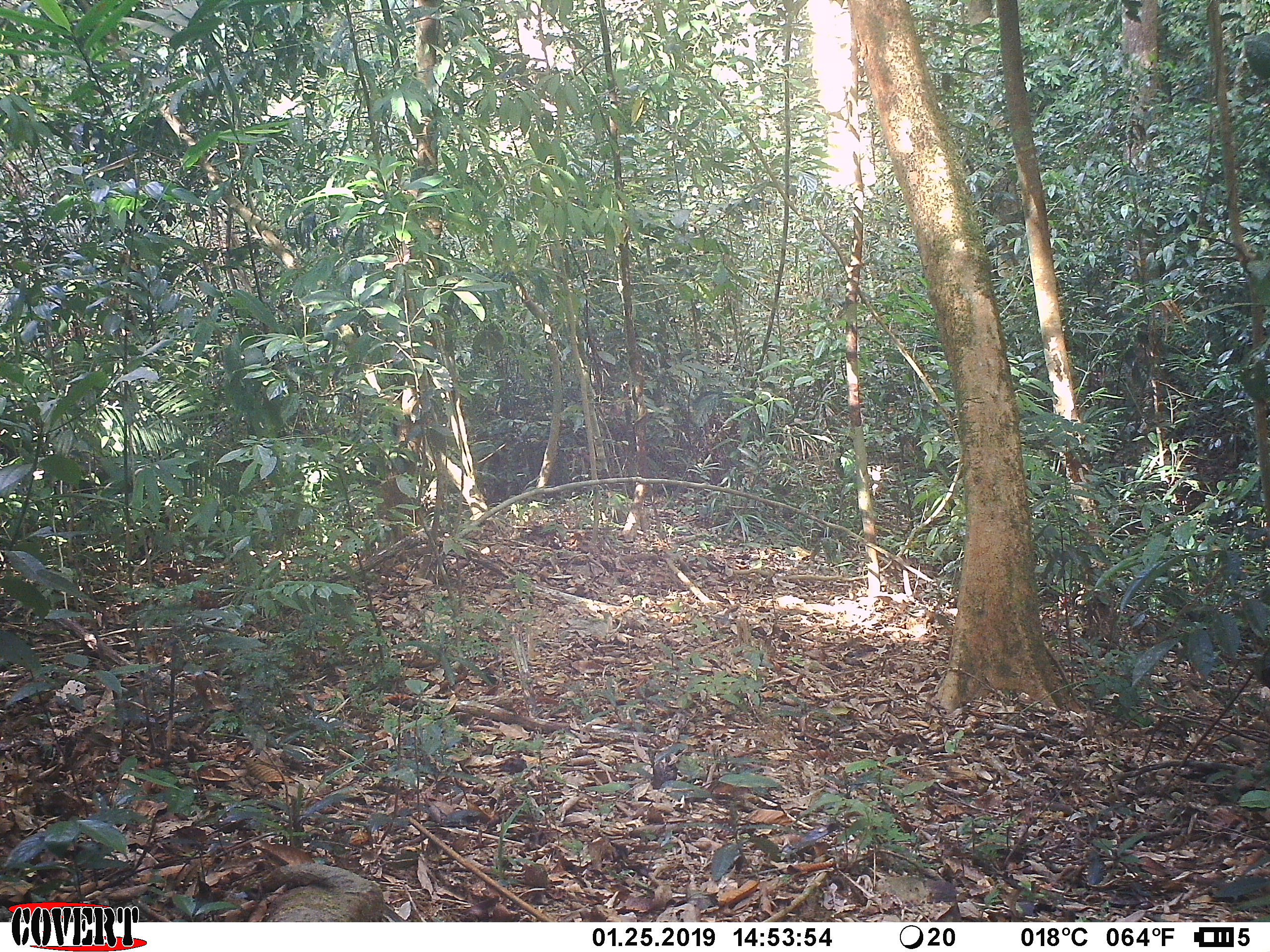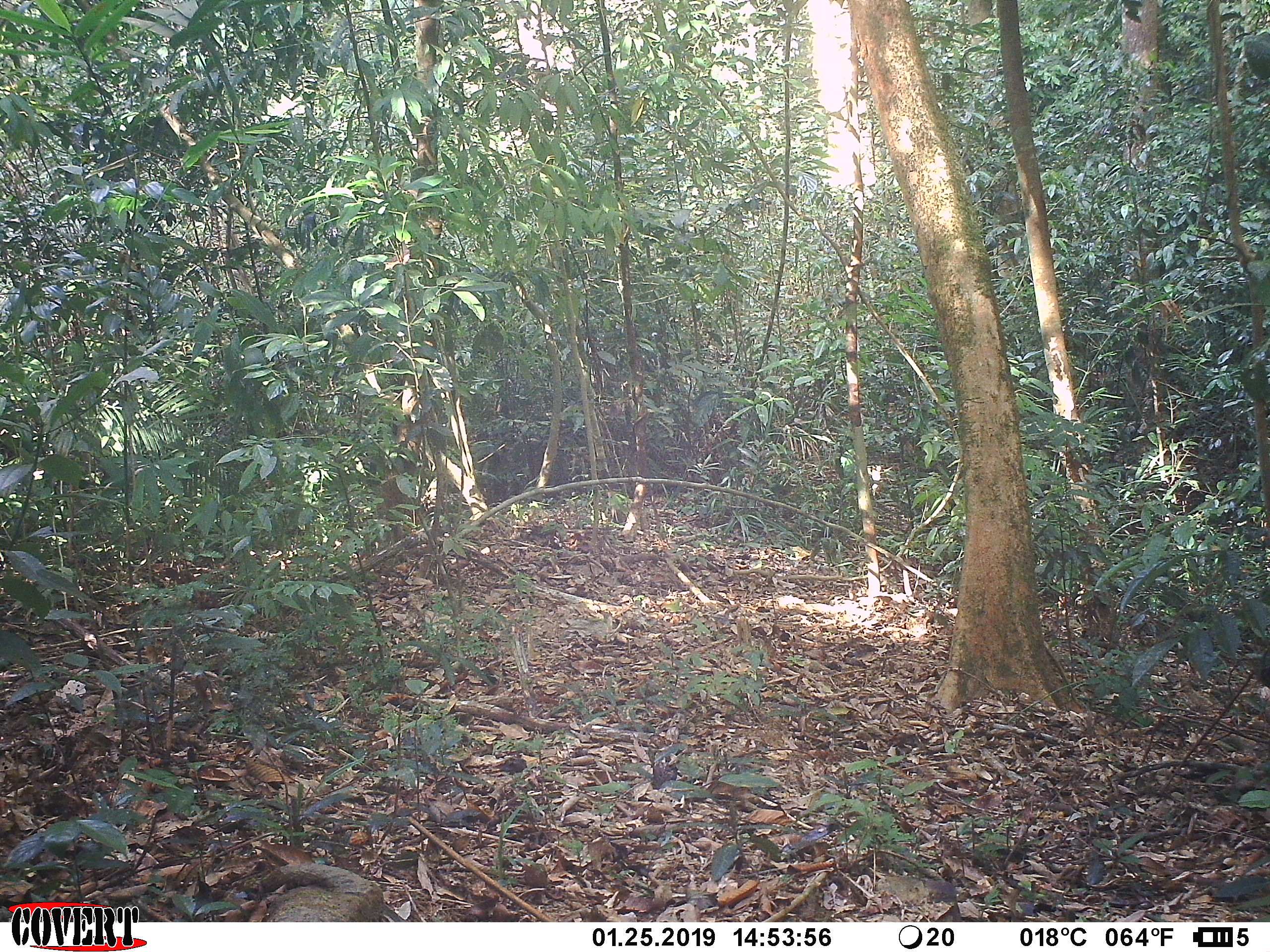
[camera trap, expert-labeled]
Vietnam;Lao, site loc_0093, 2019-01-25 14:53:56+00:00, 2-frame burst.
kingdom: Animalia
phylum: Chordata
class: Mammalia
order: Primates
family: Cercopithecidae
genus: Macaca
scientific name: Macaca arctoides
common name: stump-tailed macaque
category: stump tailed macaque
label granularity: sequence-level